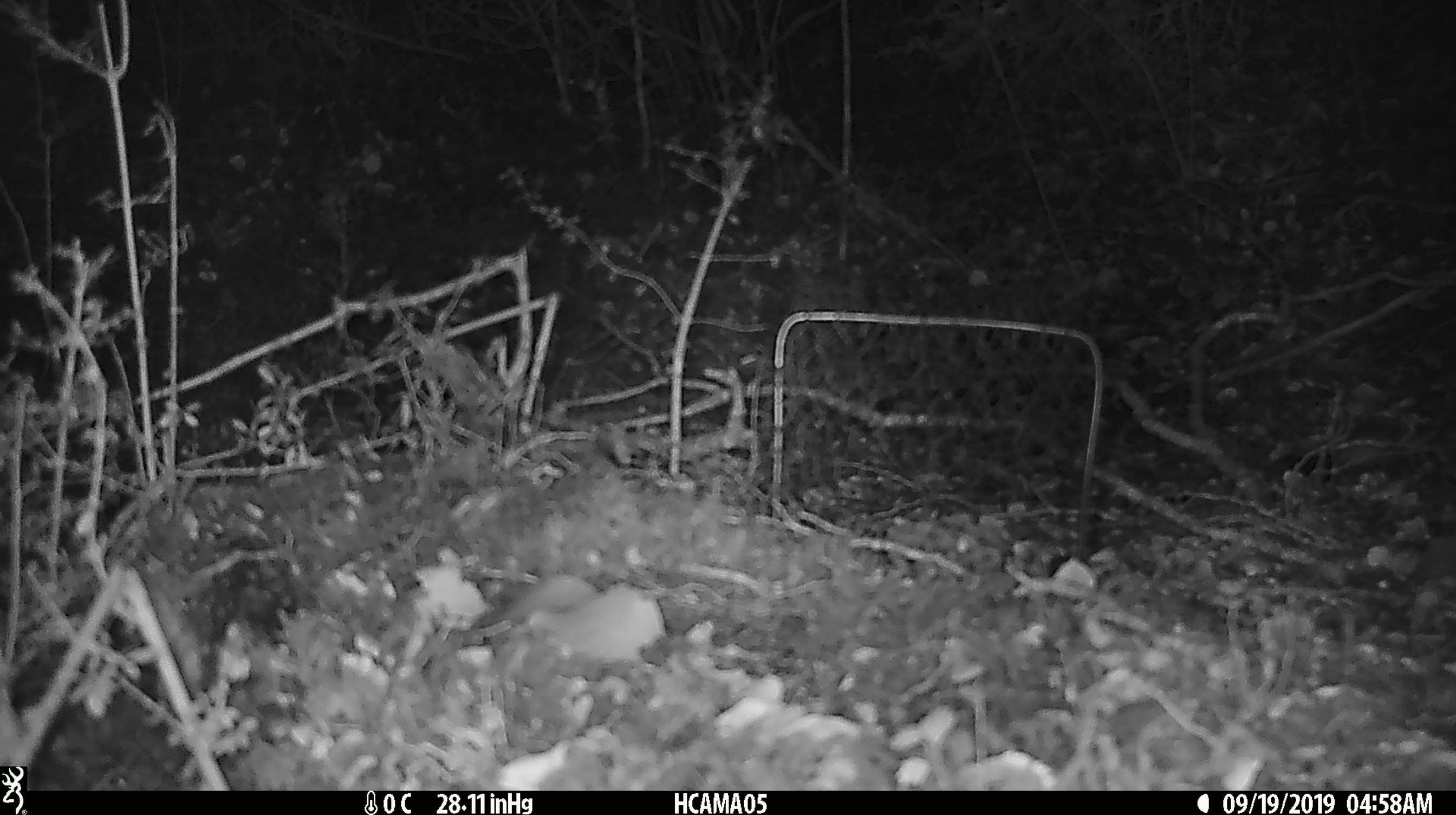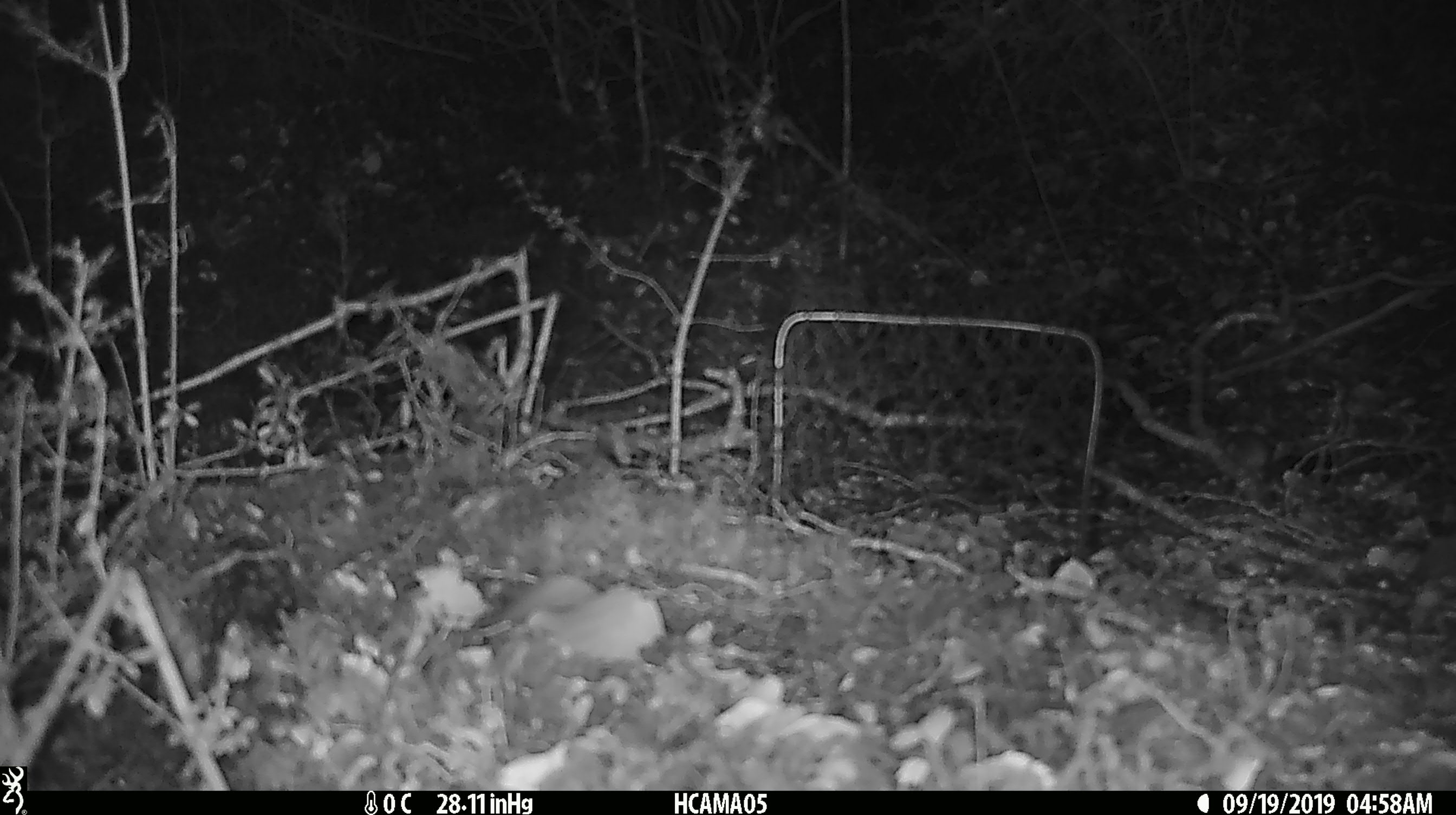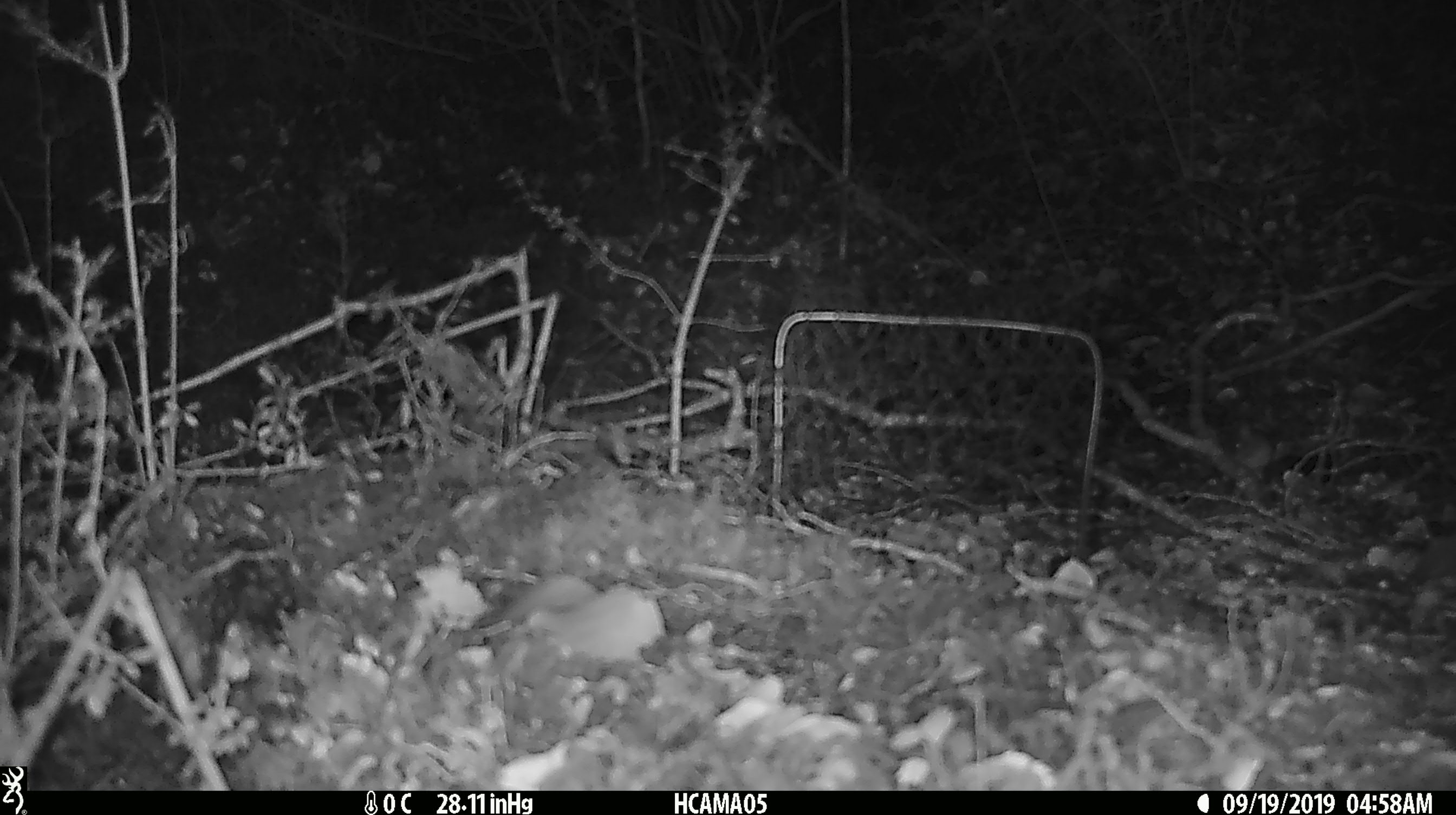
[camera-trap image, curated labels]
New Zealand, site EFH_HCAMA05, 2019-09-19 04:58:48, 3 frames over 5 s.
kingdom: Animalia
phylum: Chordata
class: Mammalia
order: Rodentia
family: Muridae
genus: Mus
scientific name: Mus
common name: mouse